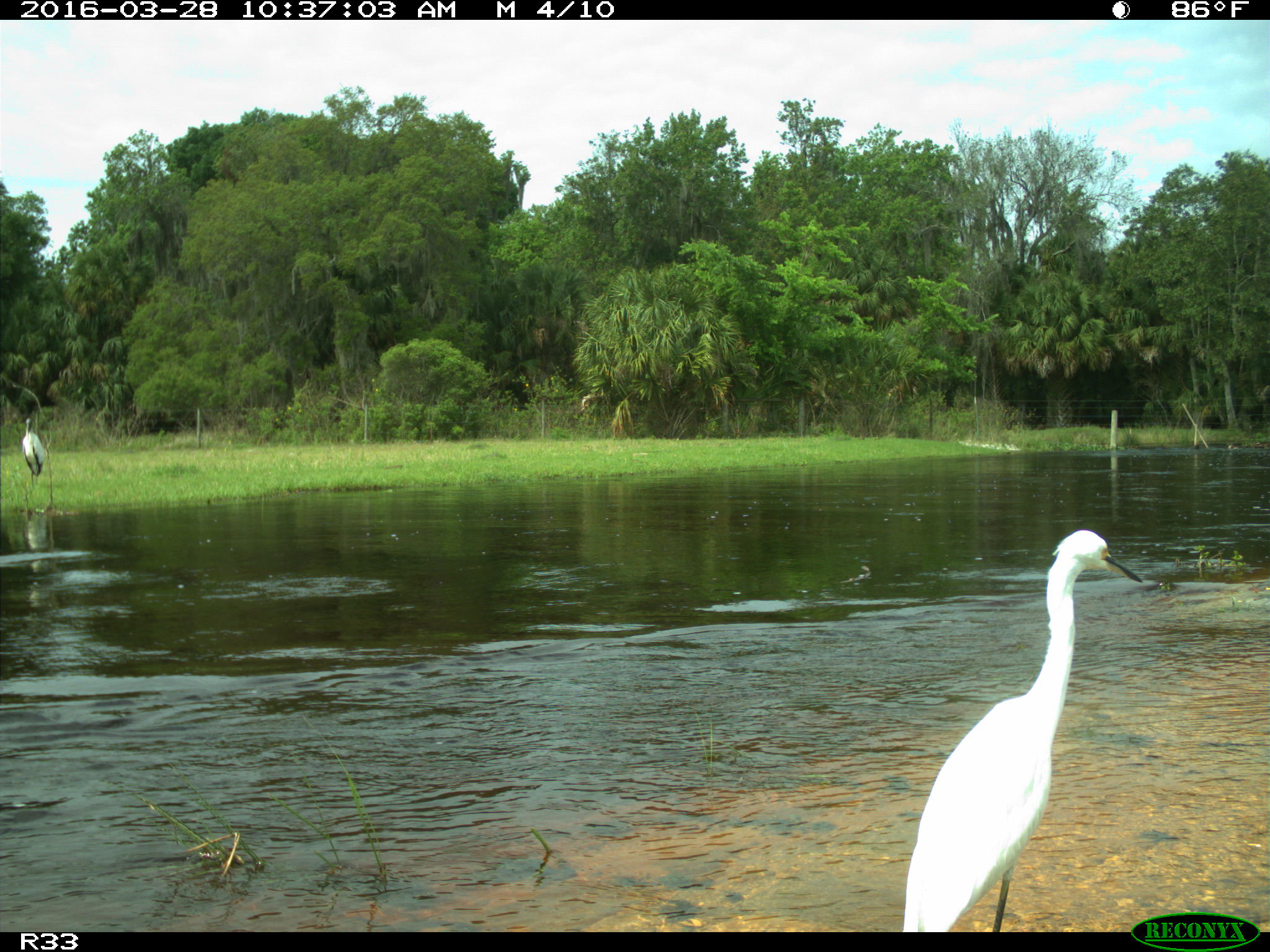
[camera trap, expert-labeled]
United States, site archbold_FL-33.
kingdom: Animalia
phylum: Chordata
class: Aves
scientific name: Aves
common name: birds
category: unidentified bird